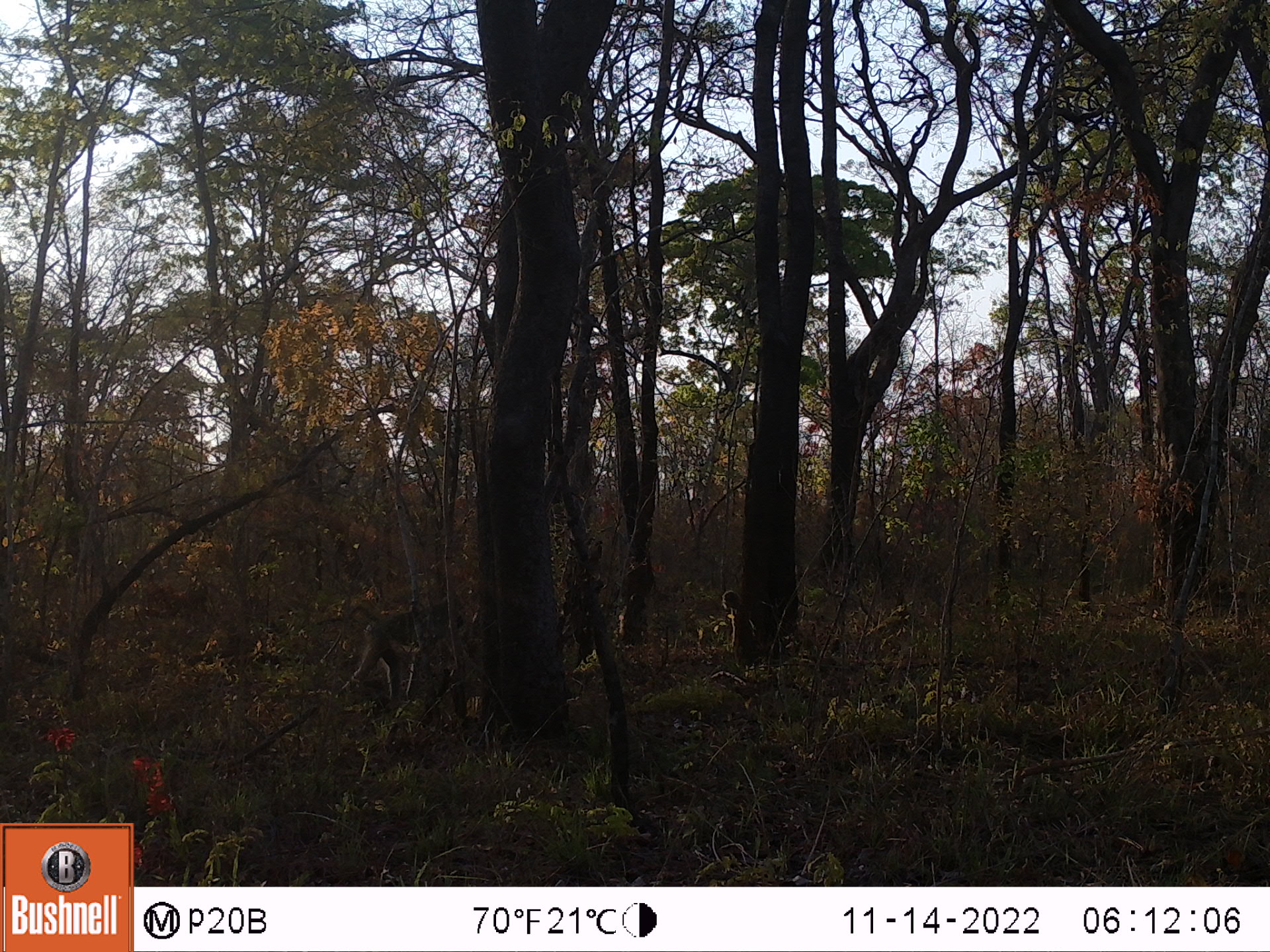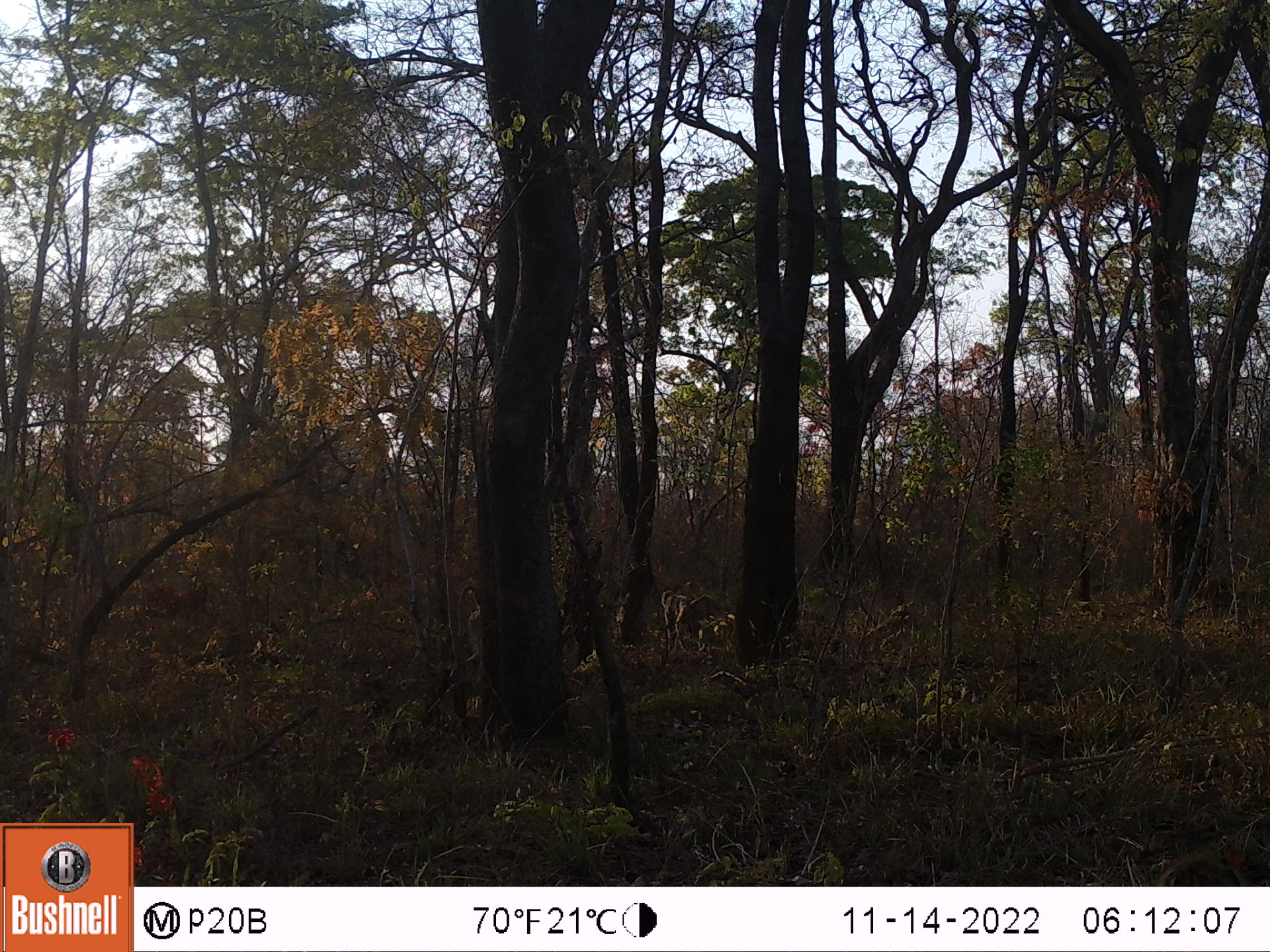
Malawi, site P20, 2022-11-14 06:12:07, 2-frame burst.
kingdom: Animalia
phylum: Chordata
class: Mammalia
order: Primates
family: Cercopithecidae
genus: Papio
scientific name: Papio cynocephalus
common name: yellow baboon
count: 1